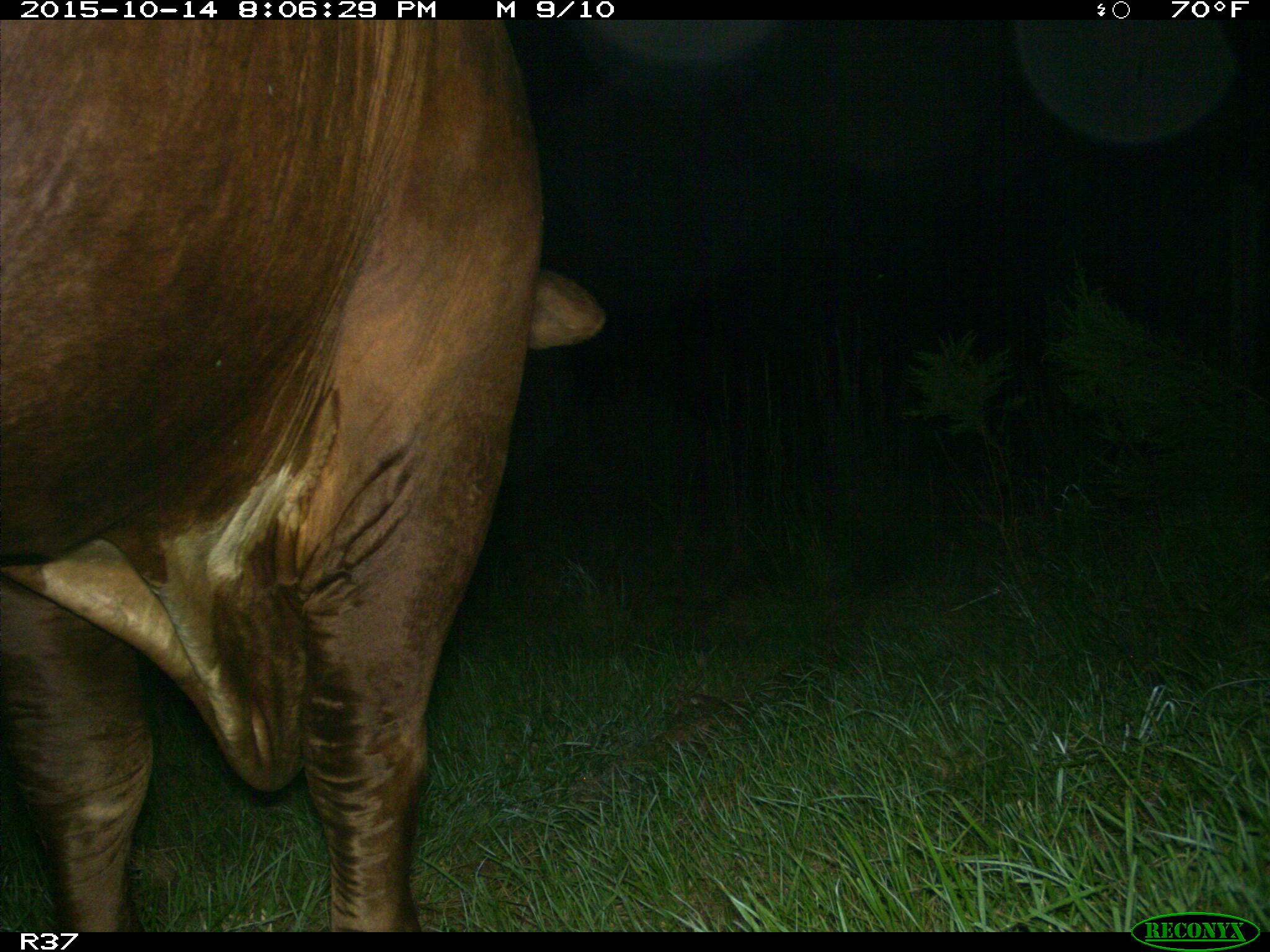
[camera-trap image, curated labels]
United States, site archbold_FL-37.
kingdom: Animalia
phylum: Chordata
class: Mammalia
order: Artiodactyla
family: Bovidae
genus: Bos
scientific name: Bos taurus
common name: domestic cow